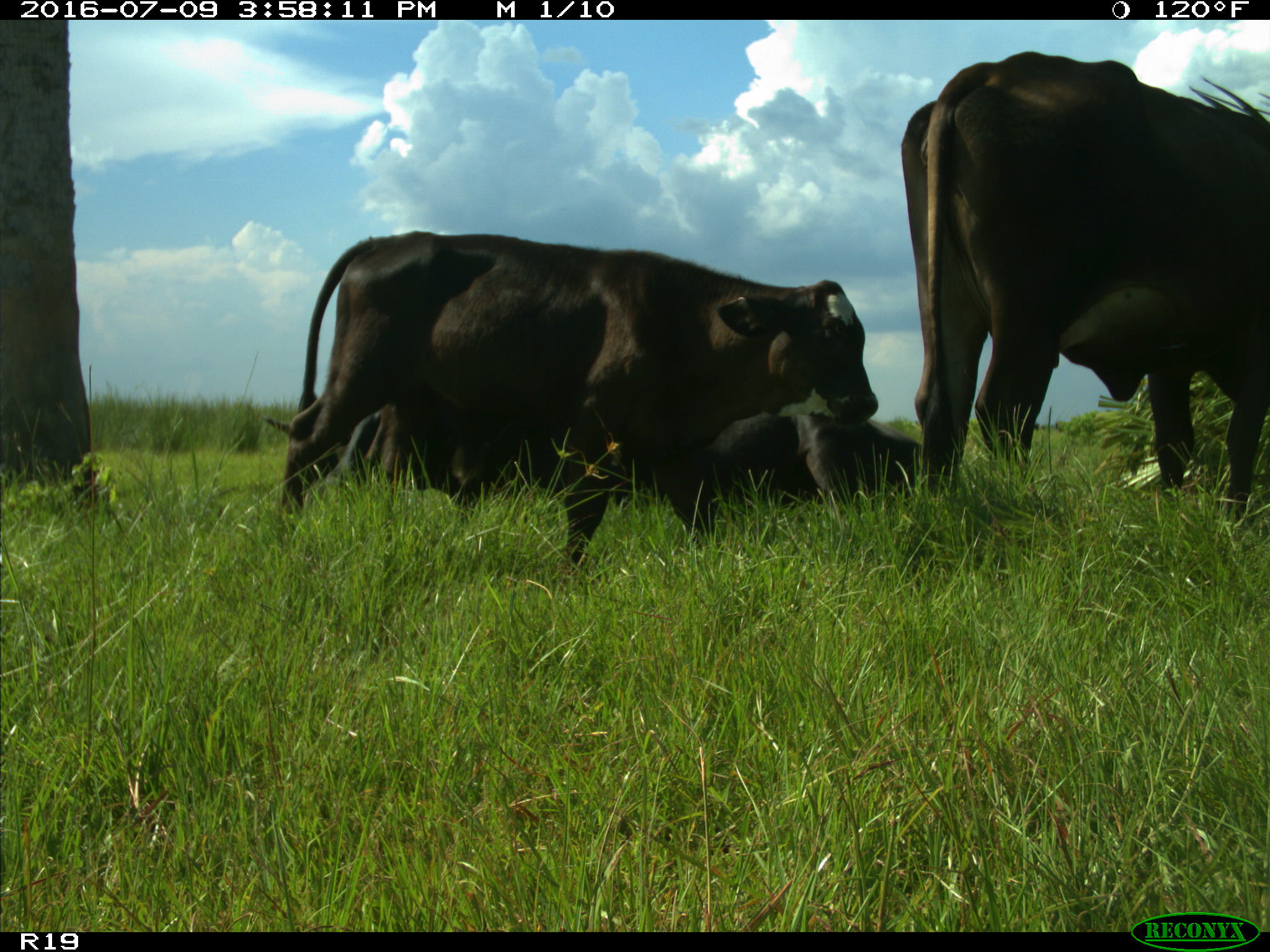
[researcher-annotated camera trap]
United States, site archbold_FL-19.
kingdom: Animalia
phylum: Chordata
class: Mammalia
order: Artiodactyla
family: Bovidae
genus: Bos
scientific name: Bos taurus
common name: domestic cow